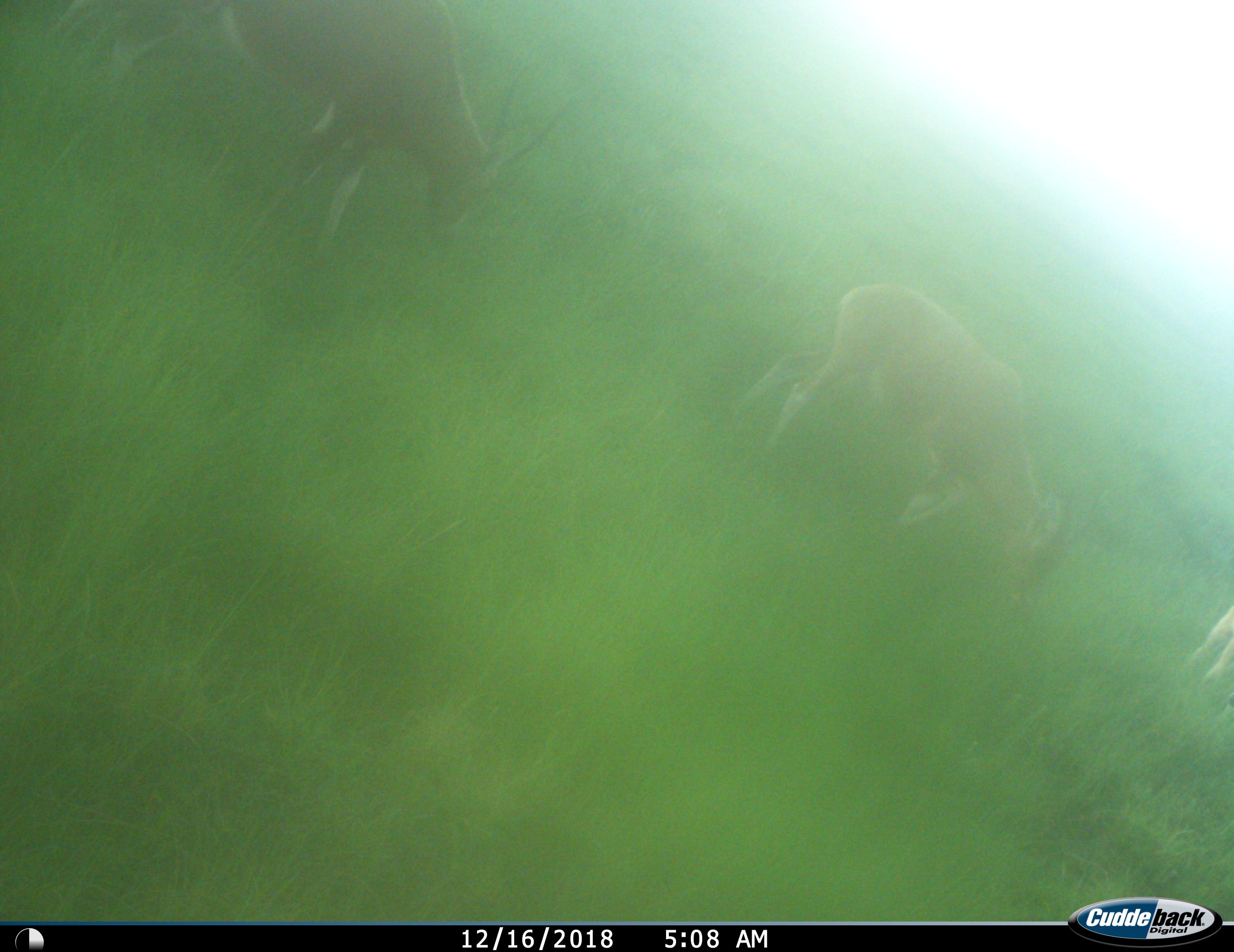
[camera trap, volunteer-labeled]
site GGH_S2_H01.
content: unidentified animal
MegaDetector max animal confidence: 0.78